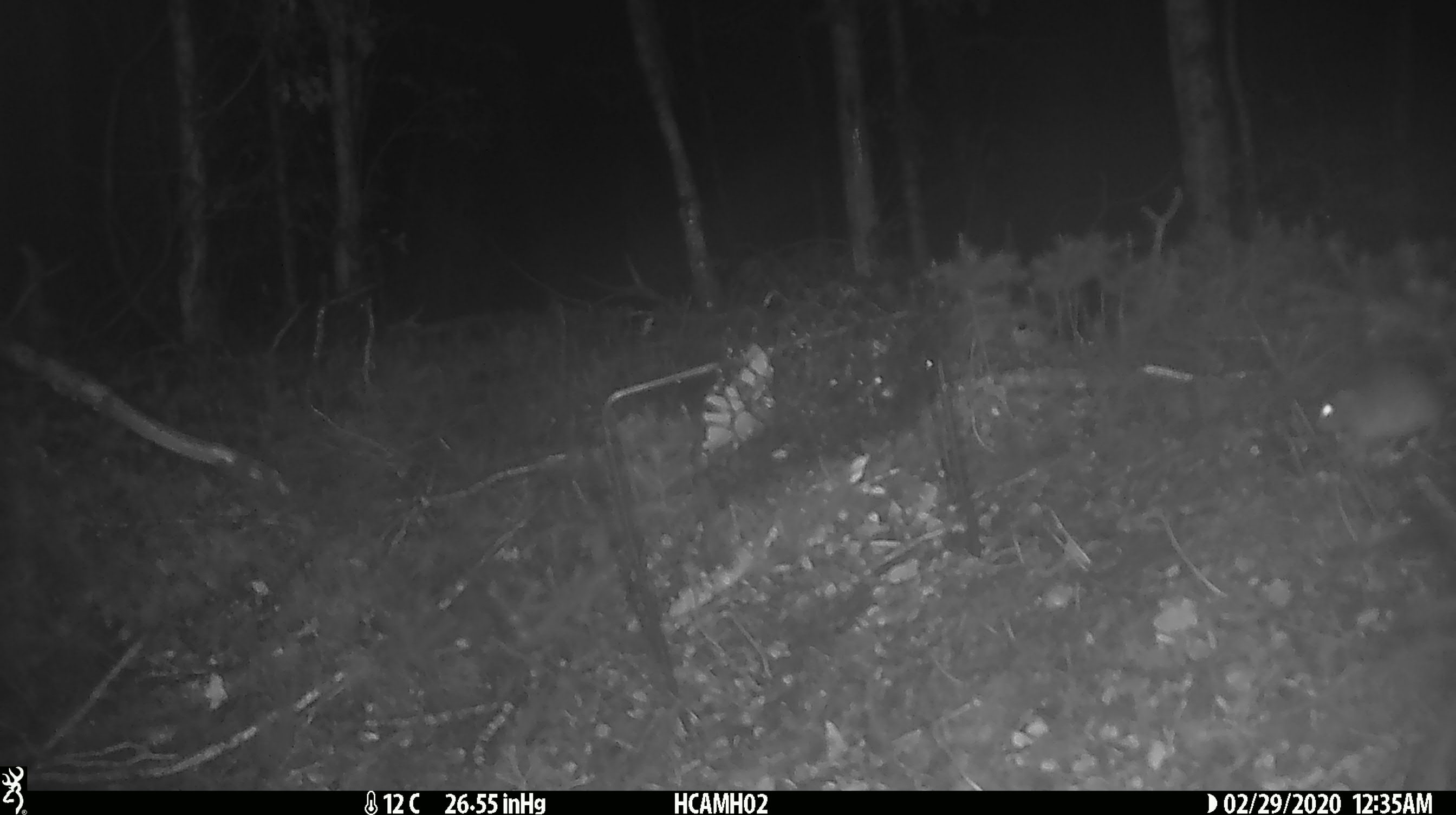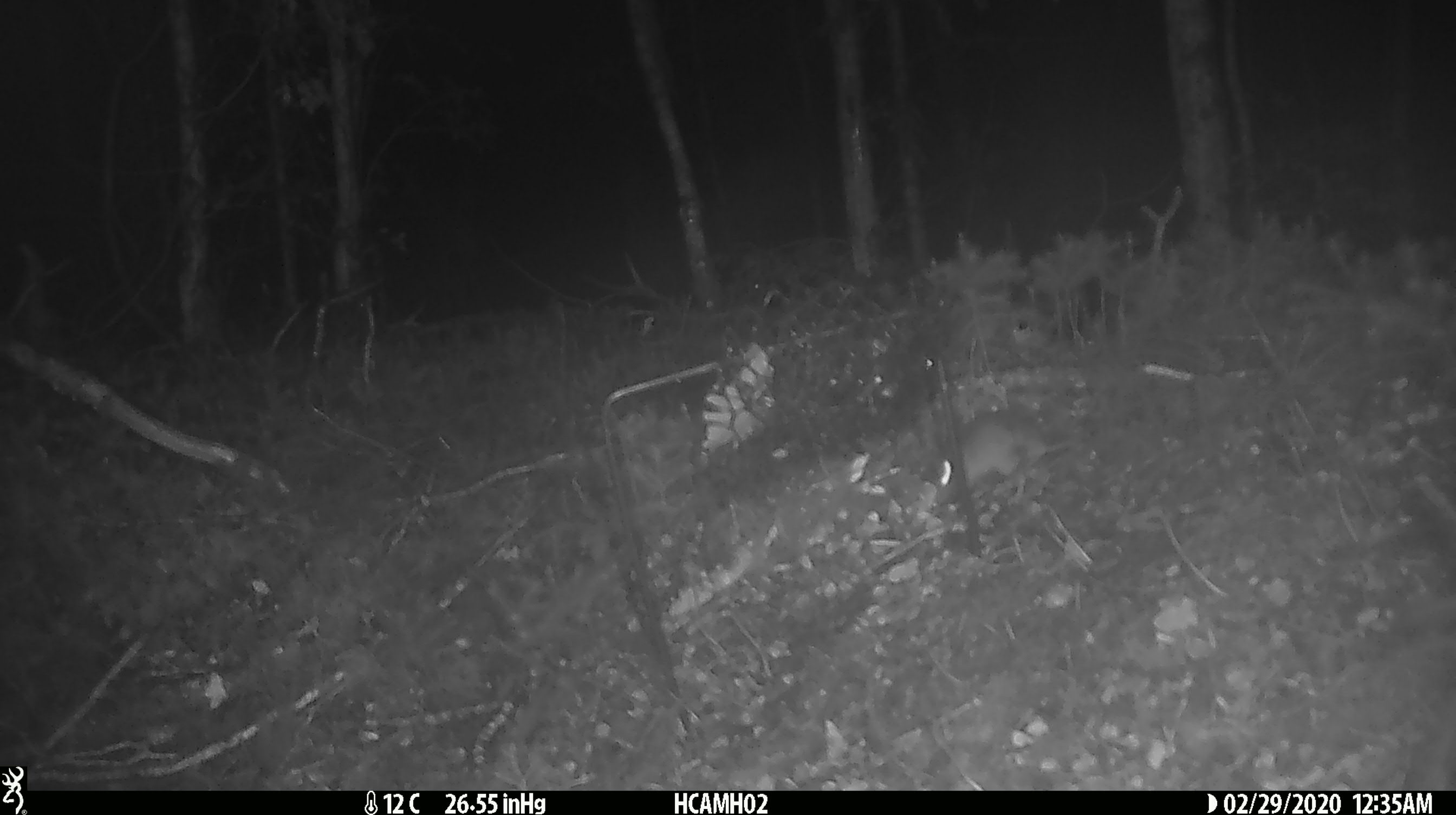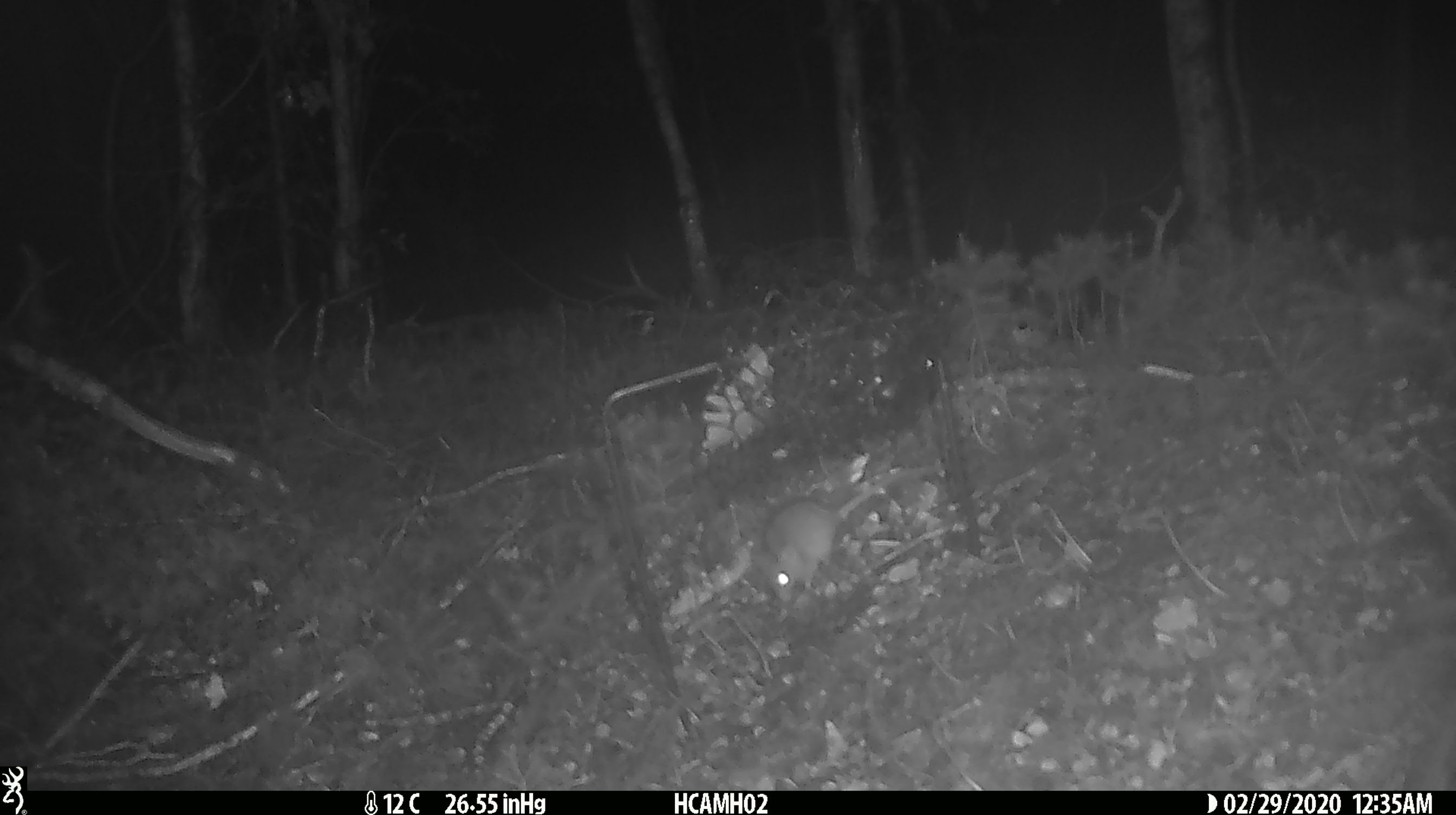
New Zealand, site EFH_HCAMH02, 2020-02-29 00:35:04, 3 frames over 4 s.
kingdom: Animalia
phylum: Chordata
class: Mammalia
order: Rodentia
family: Muridae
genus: Mus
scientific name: Mus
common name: mouse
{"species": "mouse (Mus)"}